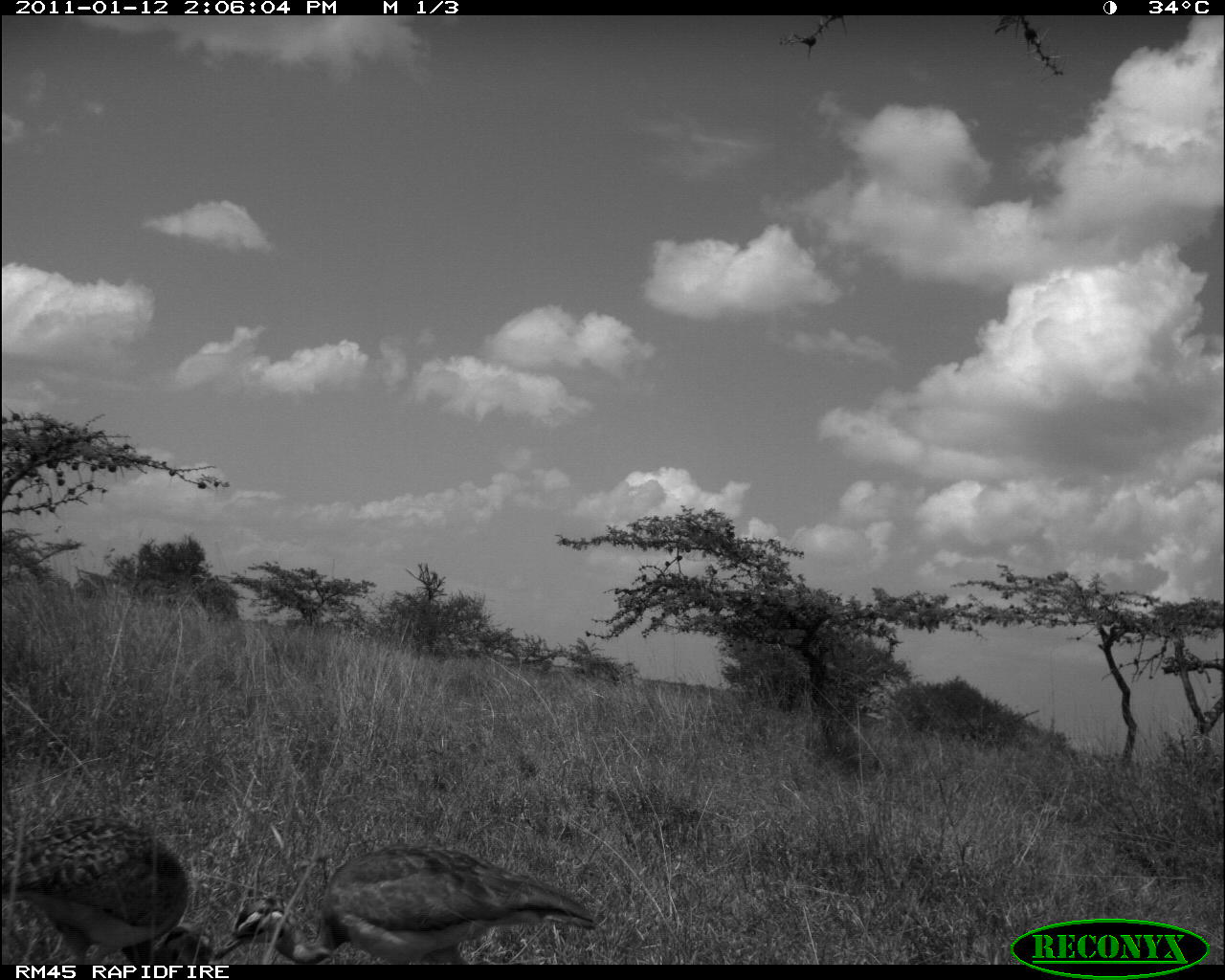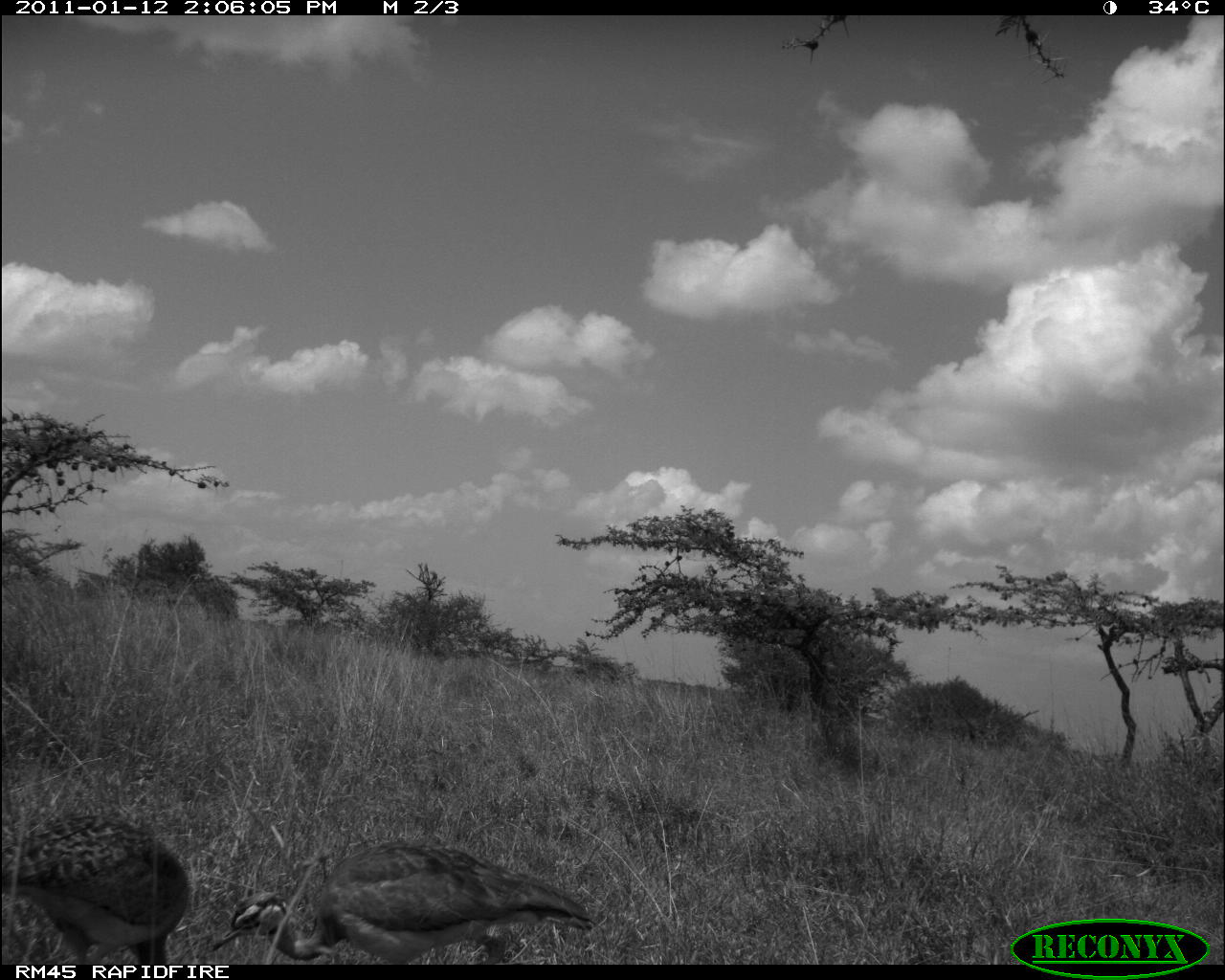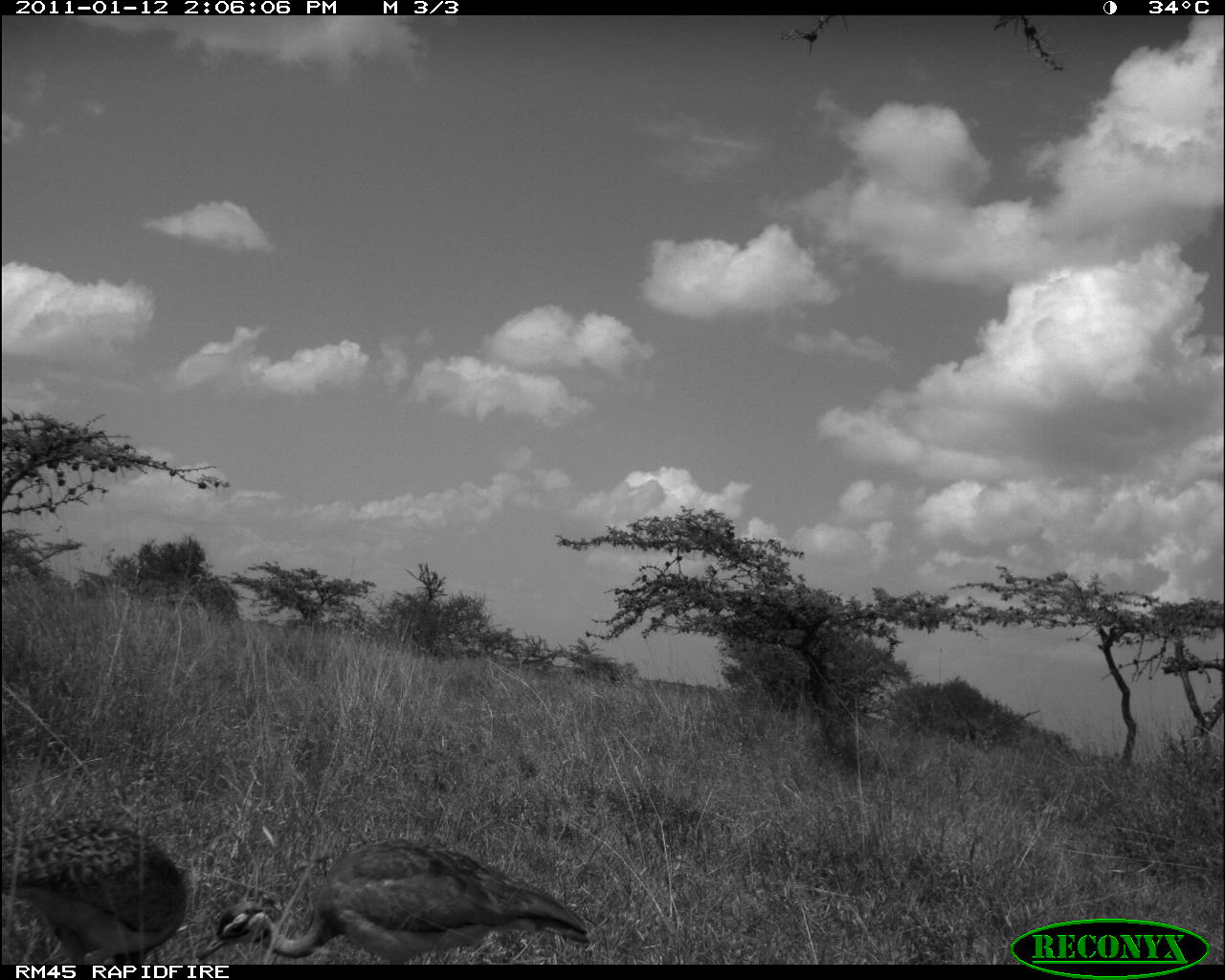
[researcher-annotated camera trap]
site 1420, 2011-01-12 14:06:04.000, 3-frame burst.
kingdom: Animalia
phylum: Chordata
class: Aves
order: Otidiformes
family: Otididae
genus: Eupodotis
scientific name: Eupodotis senegalensis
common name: white-bellied bustard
Eupodotis senegalensis (white-bellied bustard), count 2.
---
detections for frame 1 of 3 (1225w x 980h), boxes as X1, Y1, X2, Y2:
eupodotis senegalensis: 213, 841, 596, 963; 3, 814, 213, 964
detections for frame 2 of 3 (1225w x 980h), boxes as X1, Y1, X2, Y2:
eupodotis senegalensis: 209, 840, 597, 962; 2, 814, 191, 964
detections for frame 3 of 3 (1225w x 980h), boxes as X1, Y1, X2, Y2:
eupodotis senegalensis: 195, 840, 590, 962; 2, 814, 187, 964